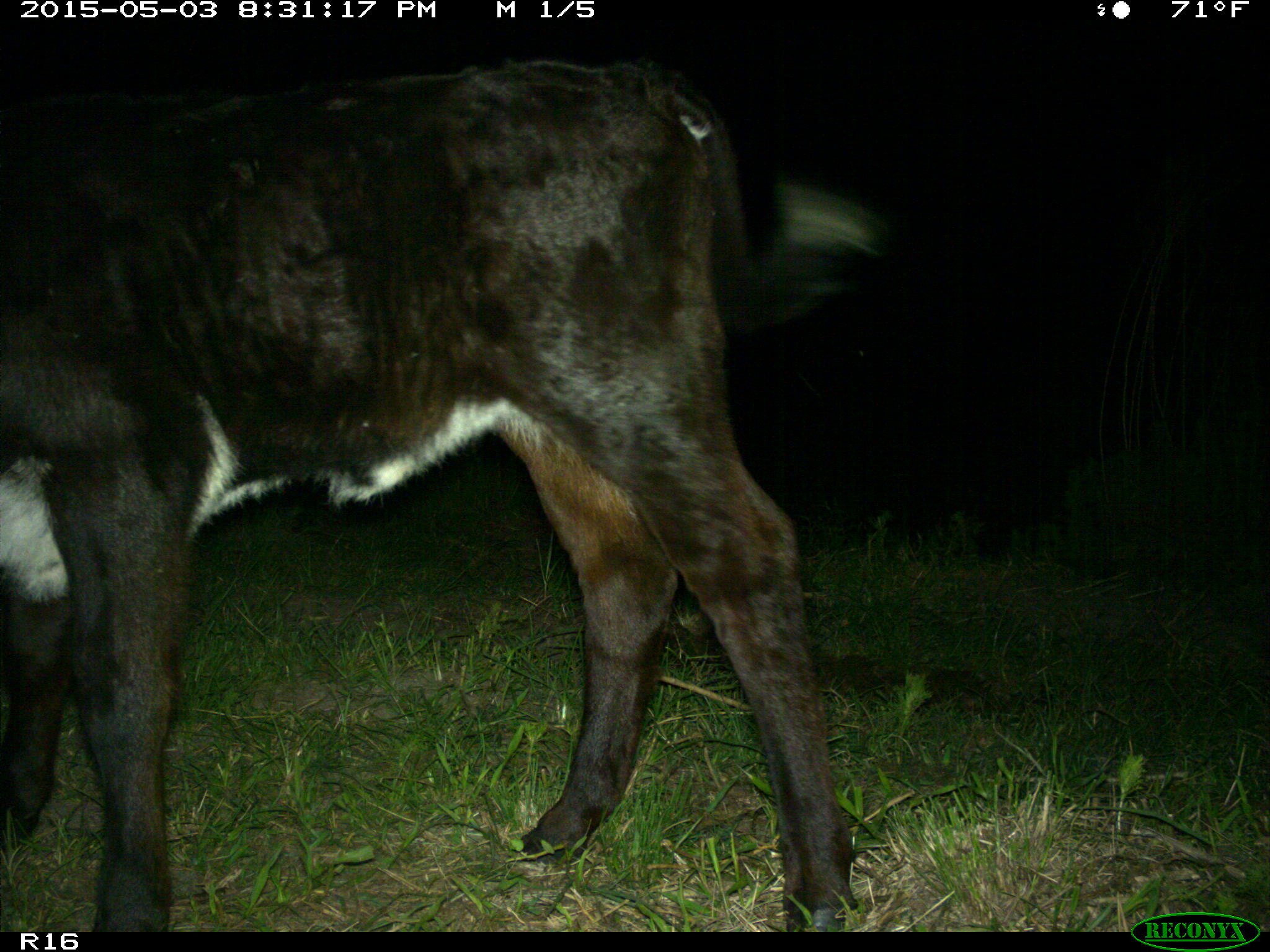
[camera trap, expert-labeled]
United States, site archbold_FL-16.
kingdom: Animalia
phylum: Chordata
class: Mammalia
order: Artiodactyla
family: Bovidae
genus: Bos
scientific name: Bos taurus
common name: domestic cow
Bos taurus (domestic cow).